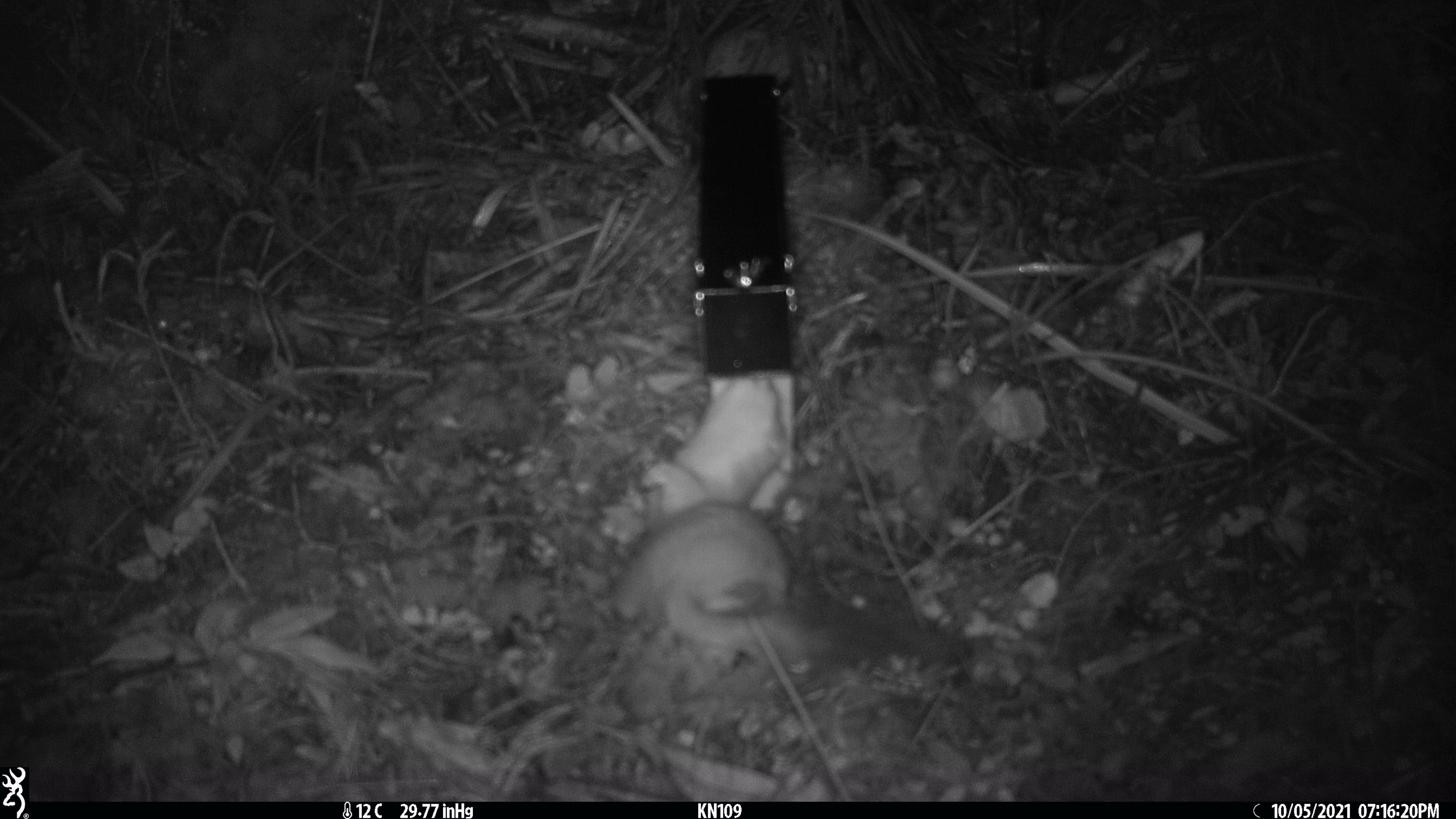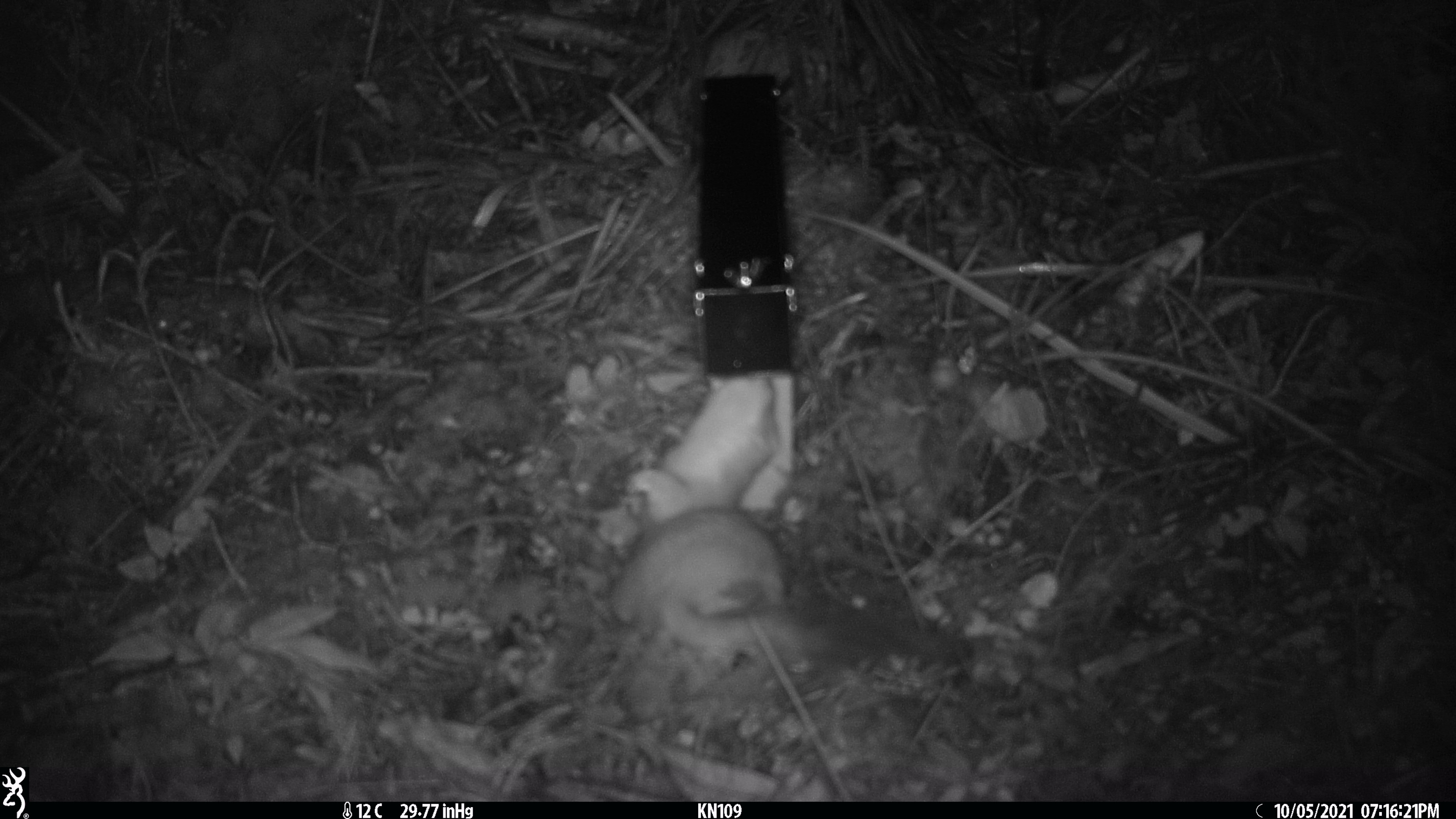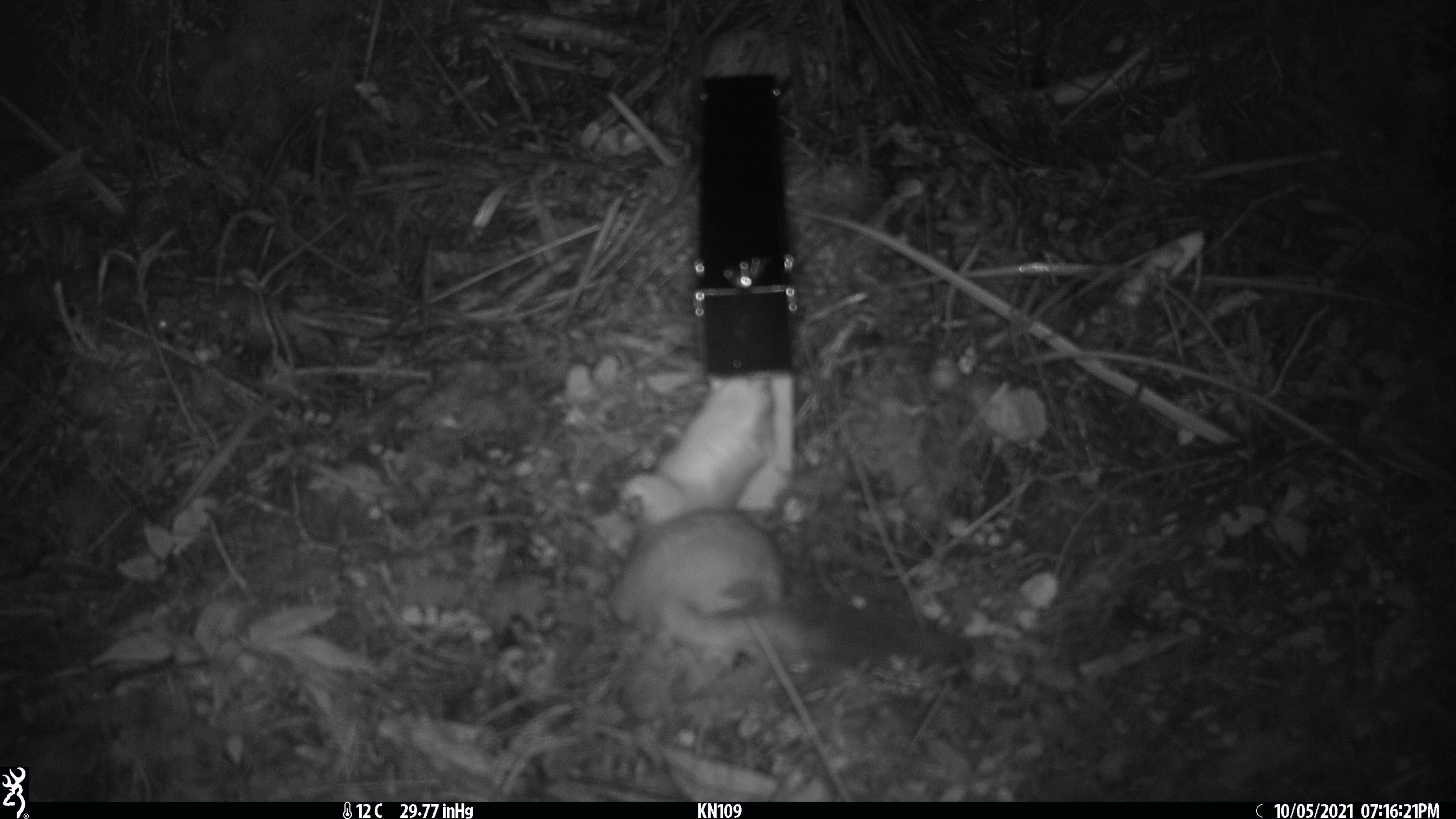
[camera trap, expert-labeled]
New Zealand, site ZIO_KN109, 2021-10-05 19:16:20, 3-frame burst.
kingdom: Animalia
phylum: Chordata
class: Mammalia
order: Carnivora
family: Mustelidae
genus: Mustela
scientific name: Mustela erminea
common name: stoat